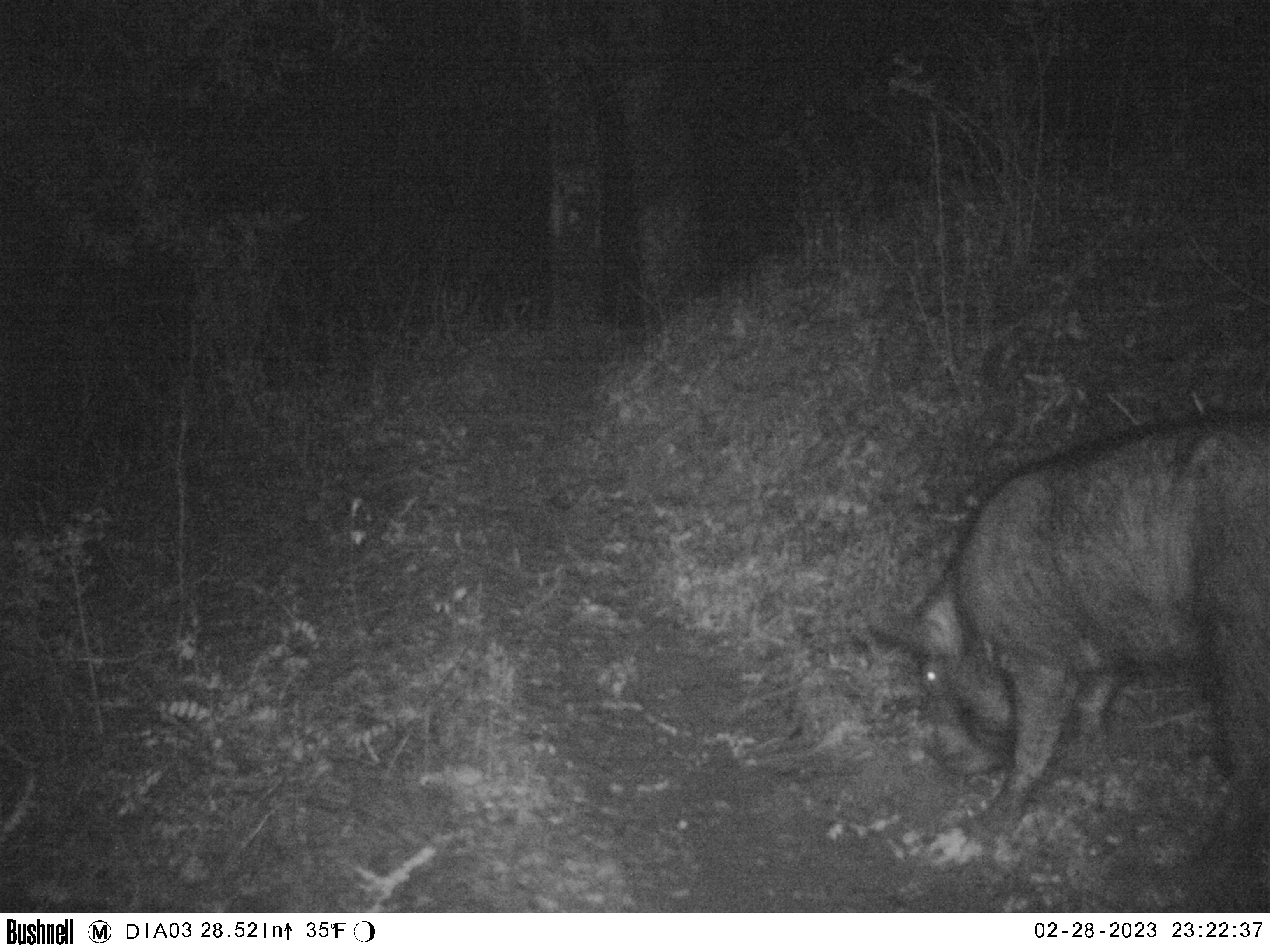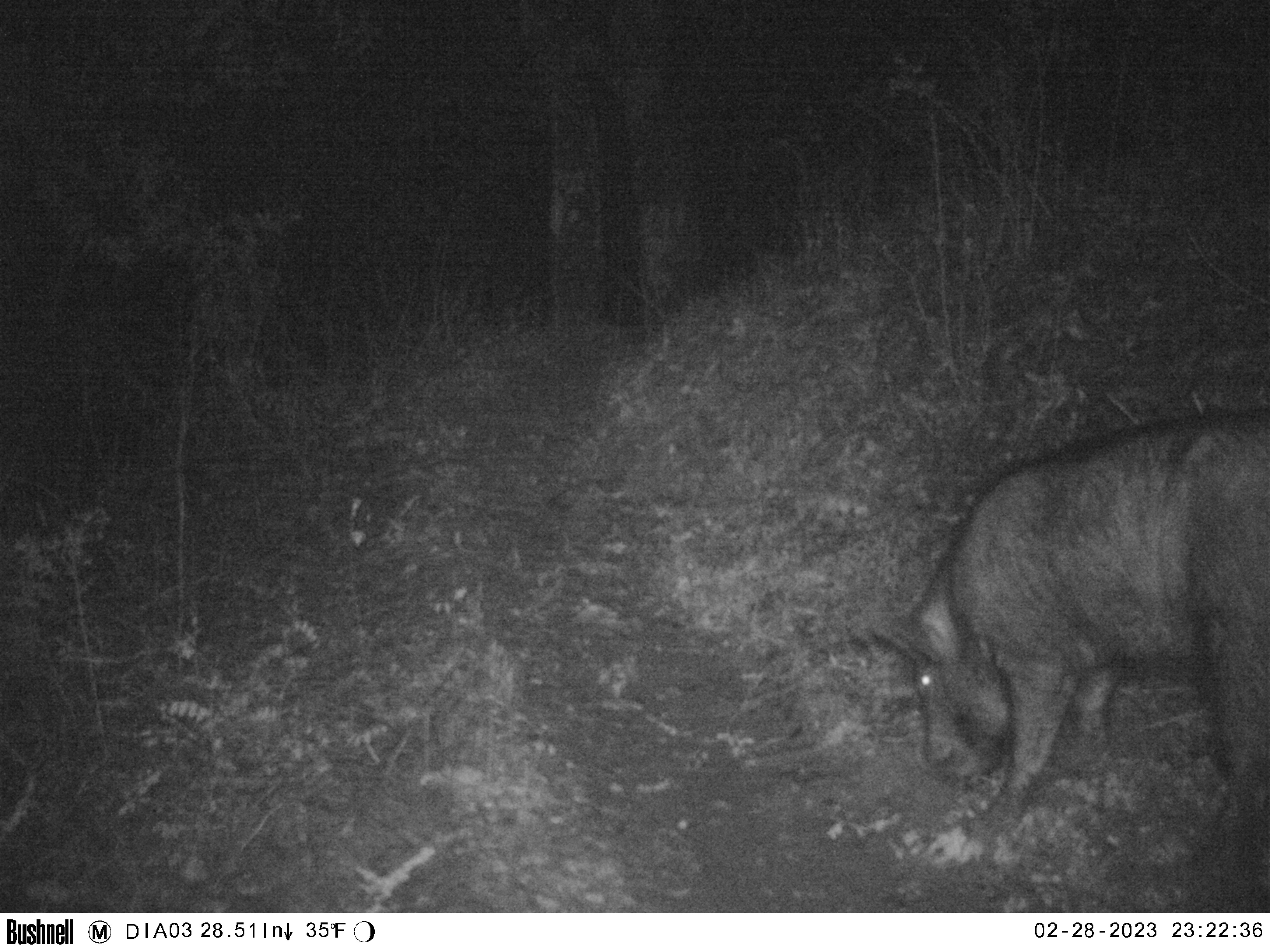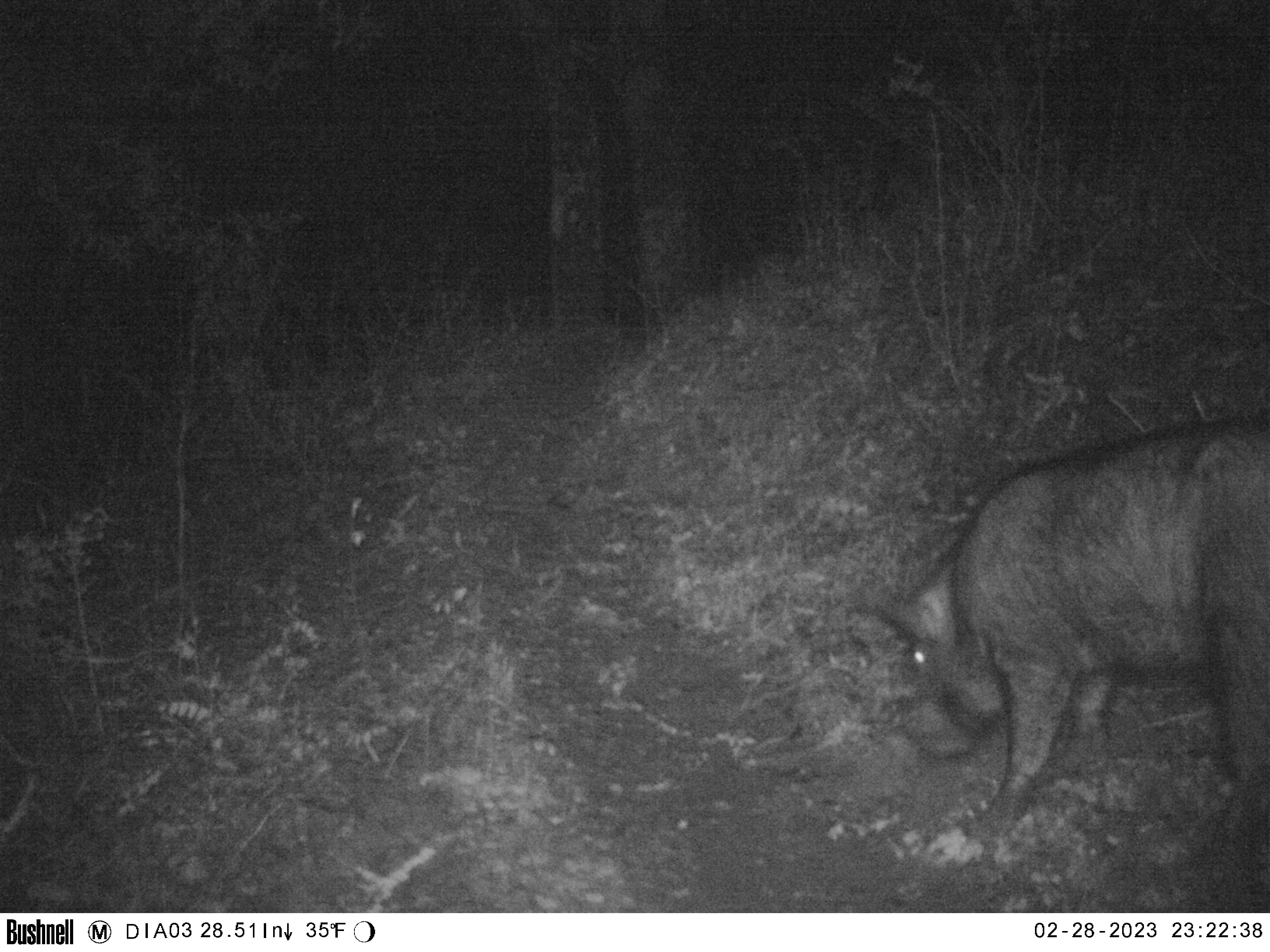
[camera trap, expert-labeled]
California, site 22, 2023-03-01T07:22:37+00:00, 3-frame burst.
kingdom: Animalia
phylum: Chordata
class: Mammalia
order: Artiodactyla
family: Suidae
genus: Sus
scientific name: Sus scrofa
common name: wild boar